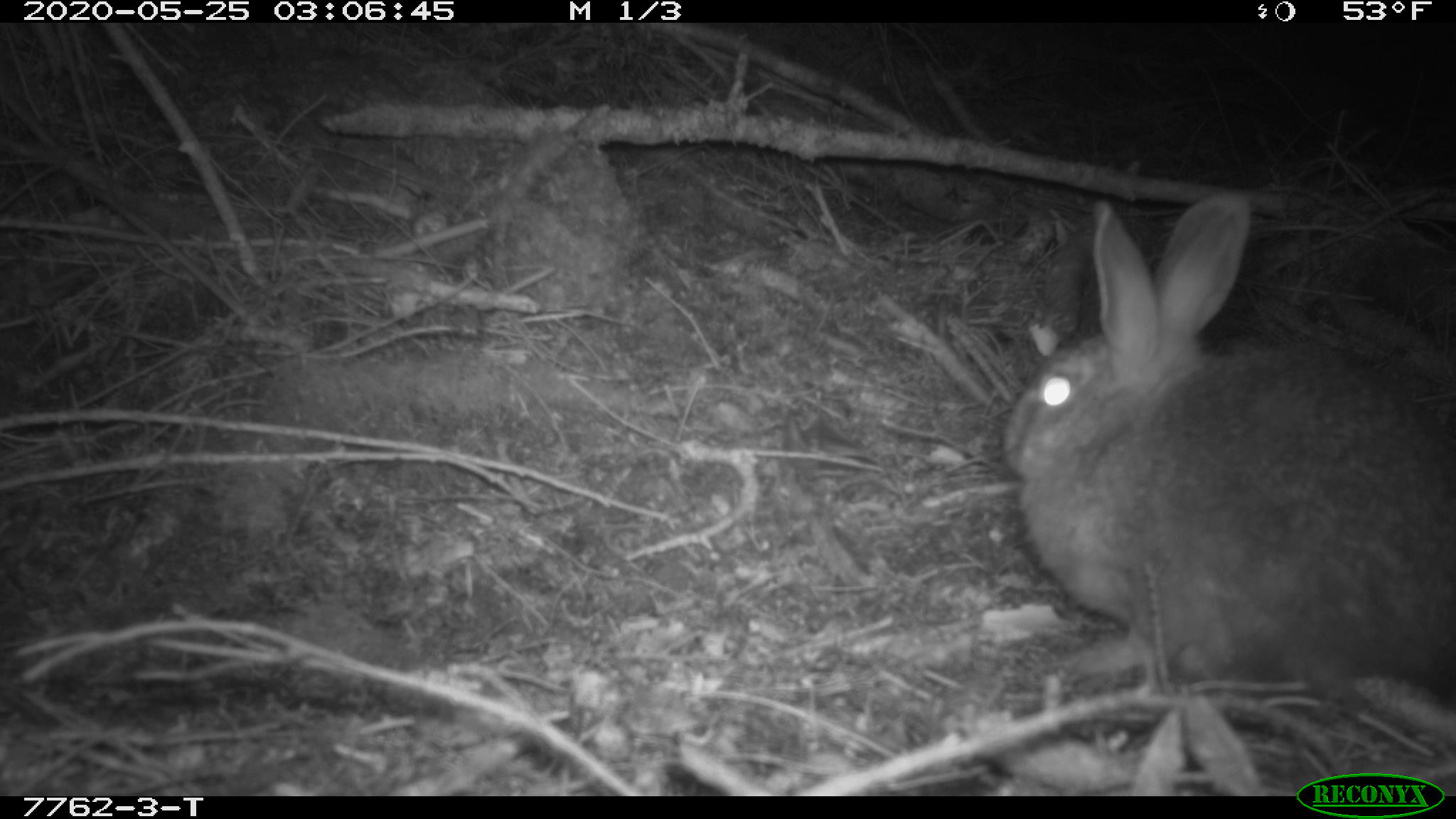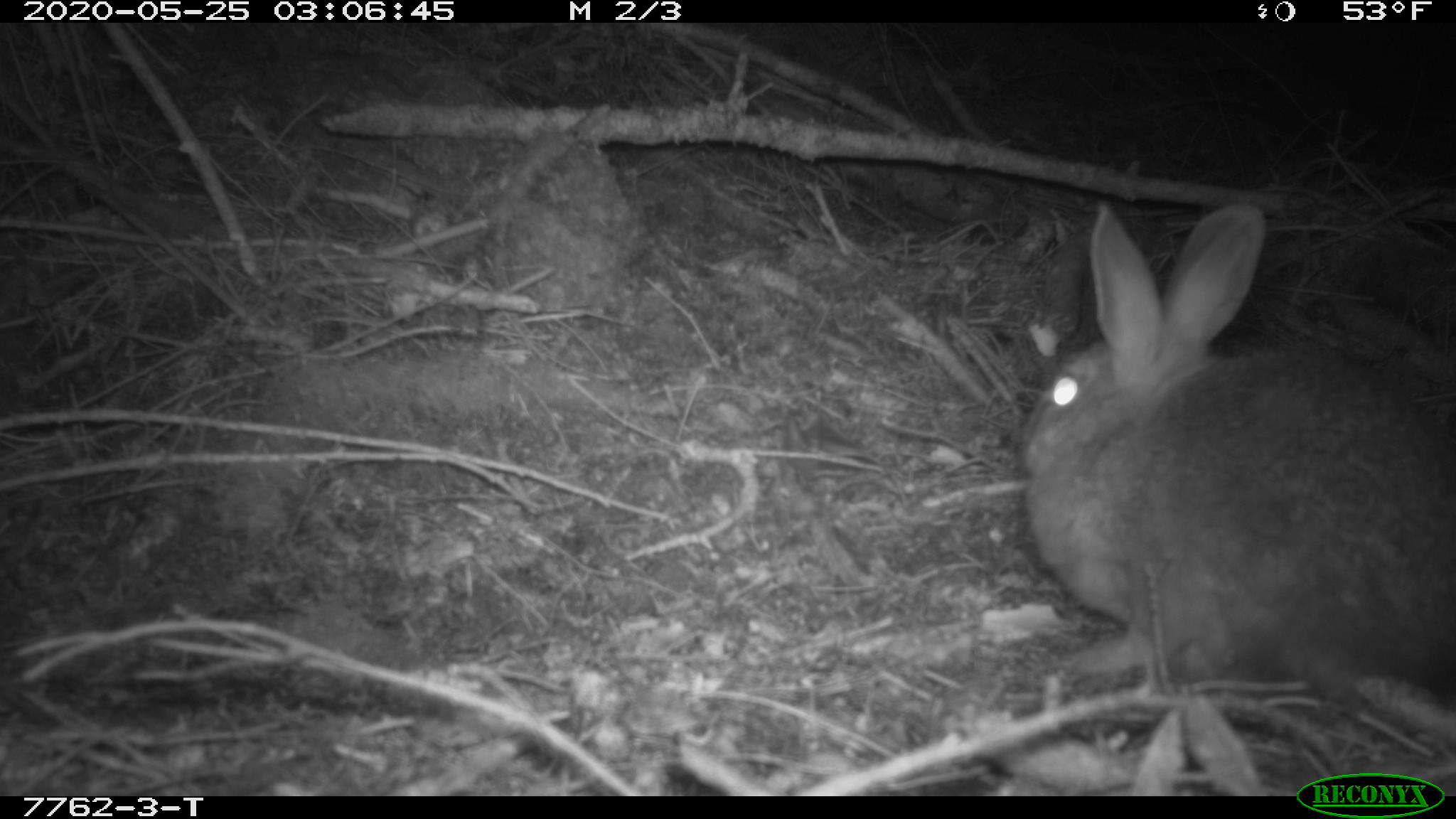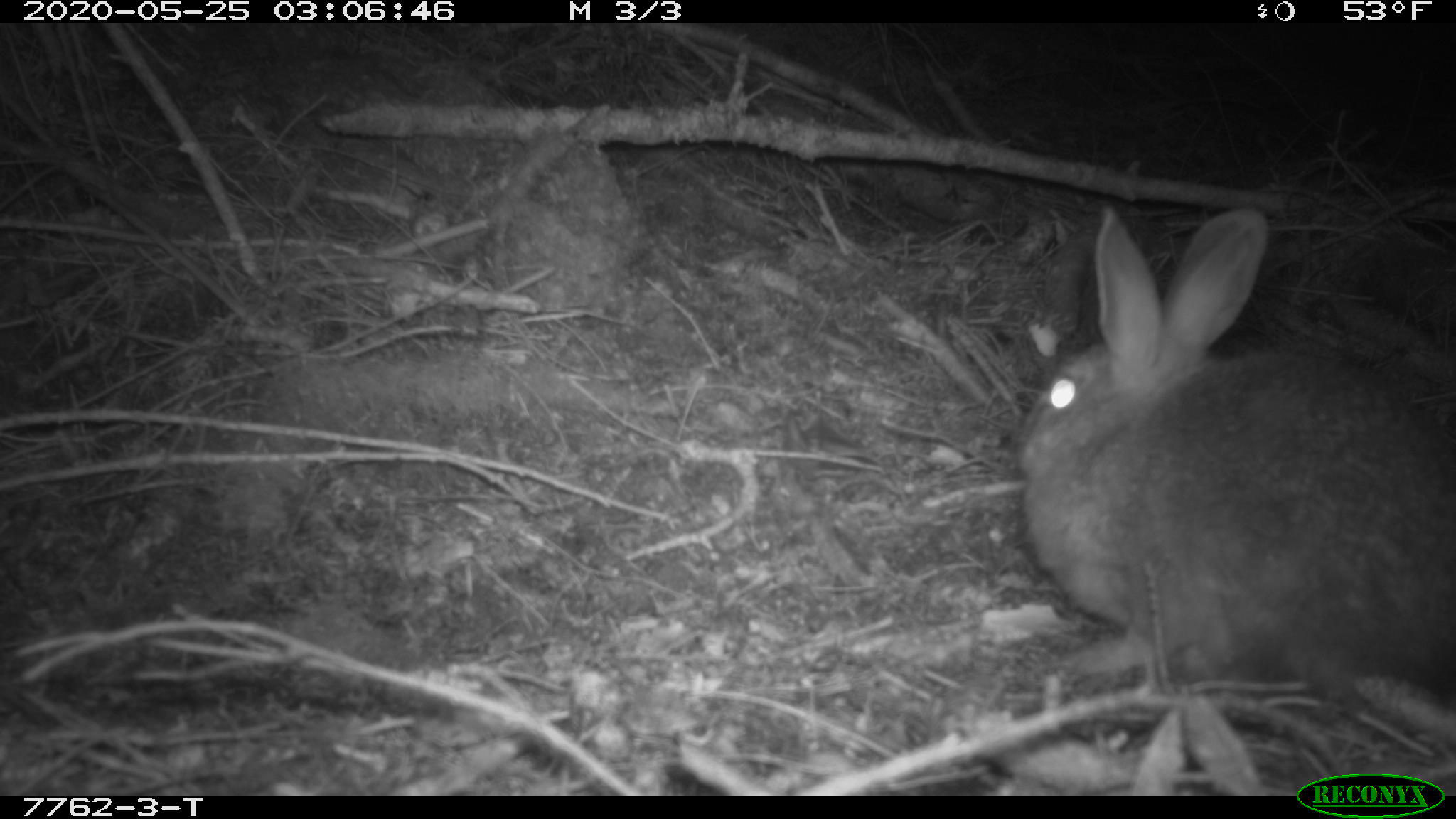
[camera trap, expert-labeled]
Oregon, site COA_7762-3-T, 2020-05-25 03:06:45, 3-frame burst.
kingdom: Animalia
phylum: Chordata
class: Mammalia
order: Lagomorpha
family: Leporidae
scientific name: Leporidae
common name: hares and rabbits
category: leporidae family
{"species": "leporidae family (hares and rabbits) (Leporidae)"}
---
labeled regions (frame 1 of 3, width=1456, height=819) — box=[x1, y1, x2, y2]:
leporidae family: box=[1000, 188, 1449, 719]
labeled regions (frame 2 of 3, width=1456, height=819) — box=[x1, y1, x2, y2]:
leporidae family: box=[1022, 199, 1449, 715]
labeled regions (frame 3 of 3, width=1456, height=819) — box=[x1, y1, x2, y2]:
leporidae family: box=[1018, 205, 1452, 718]